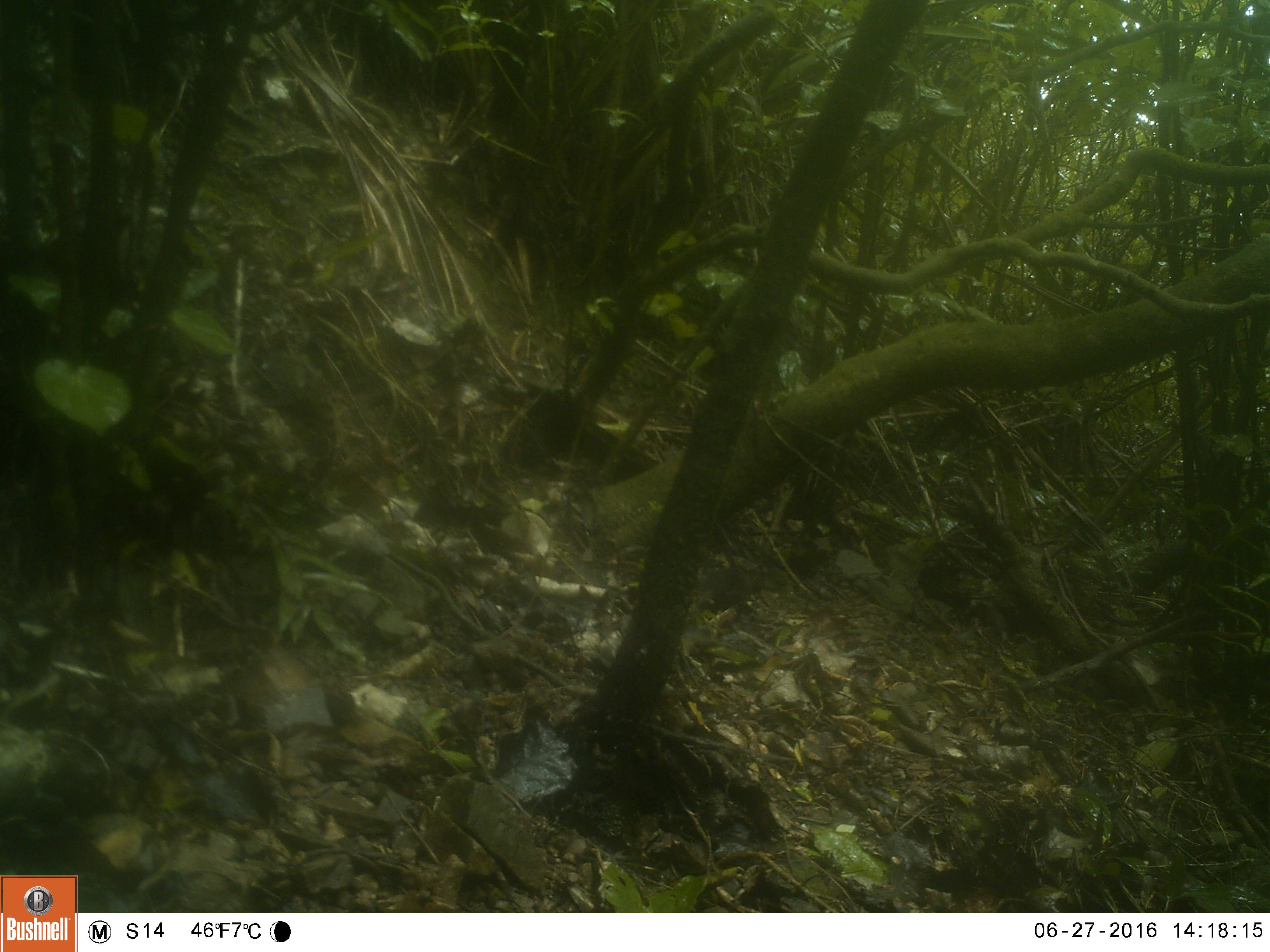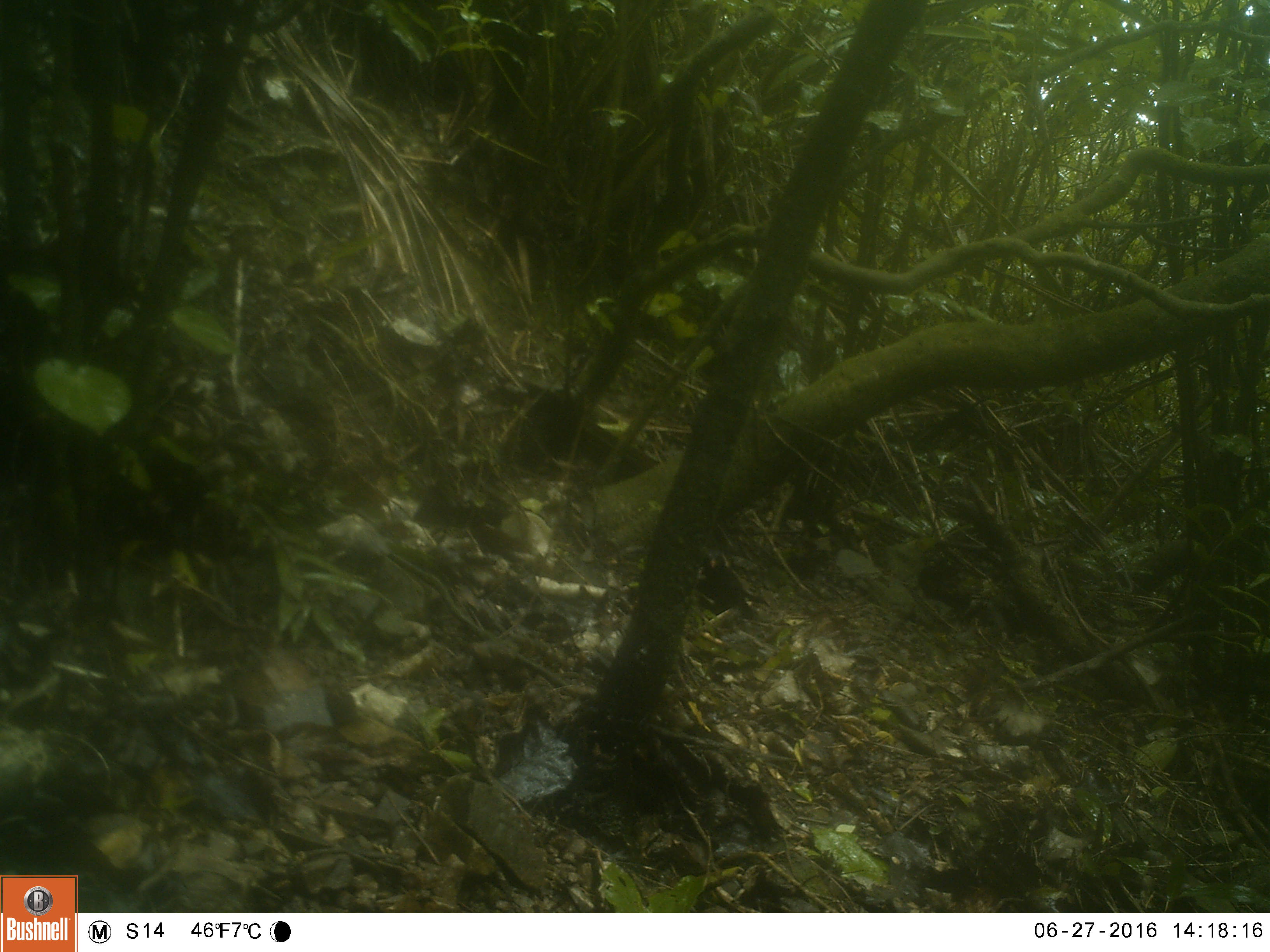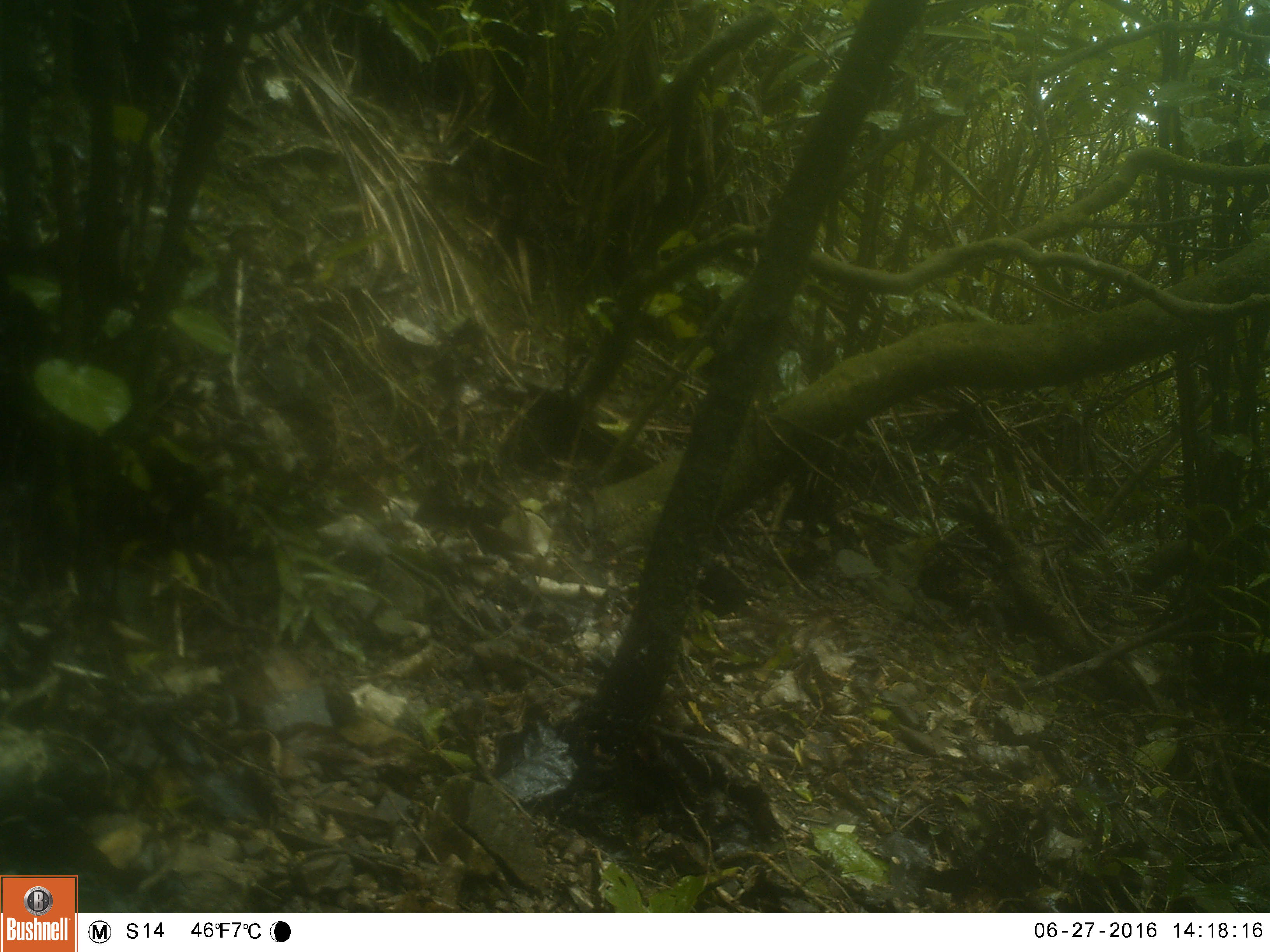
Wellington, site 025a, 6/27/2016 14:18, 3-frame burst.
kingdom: Animalia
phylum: Chordata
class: Aves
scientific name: Aves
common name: bird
Bird (Aves).